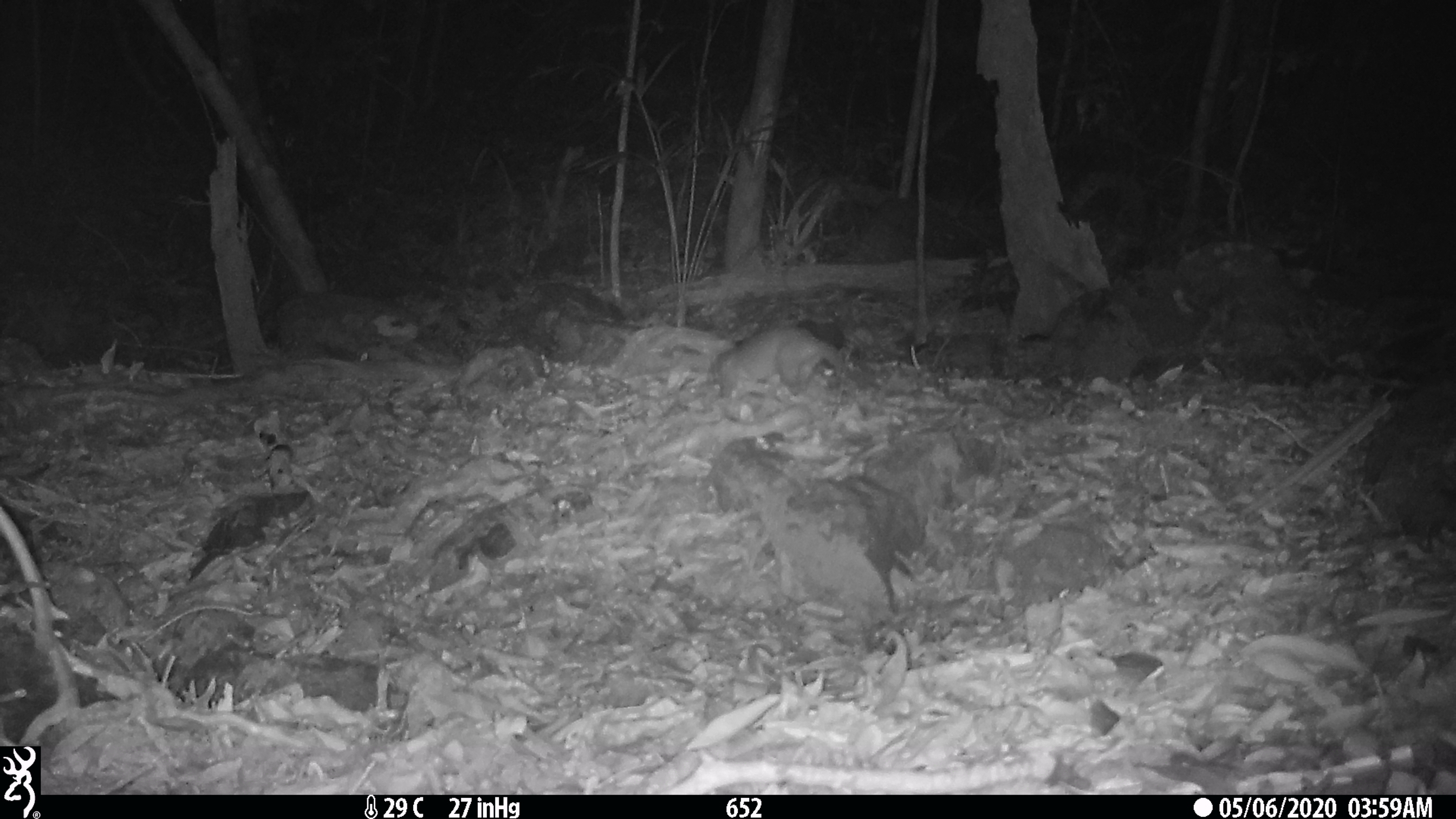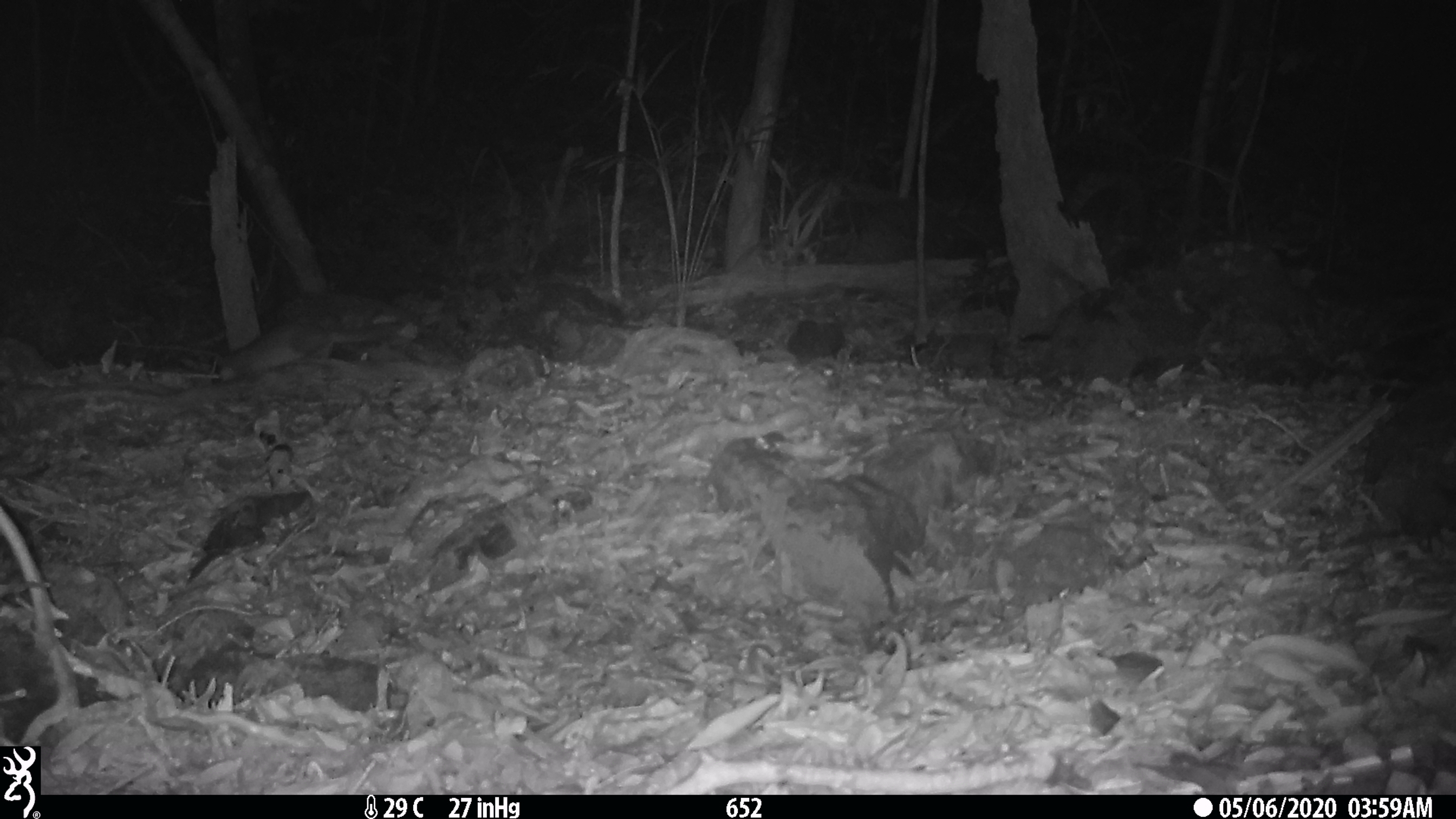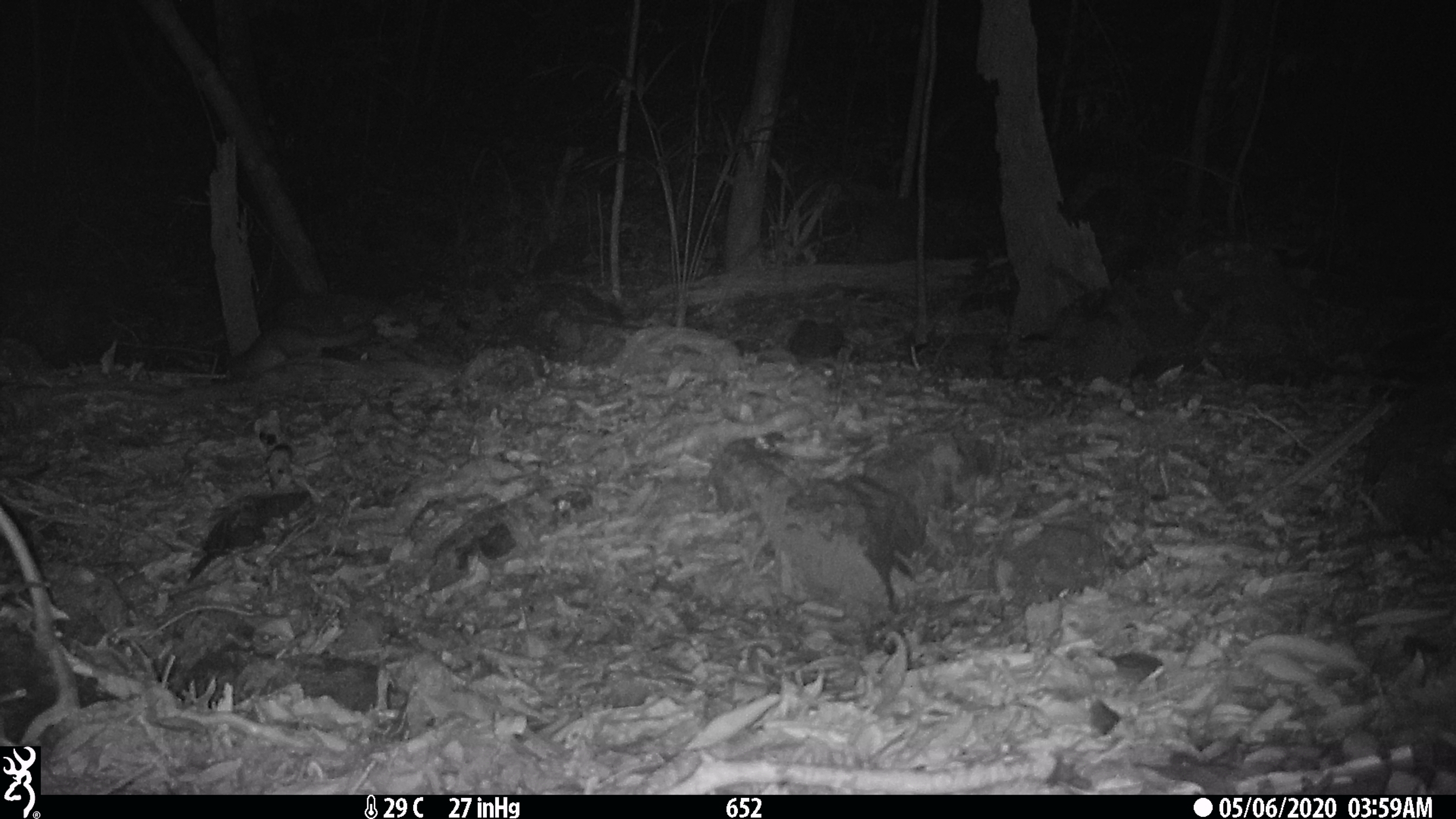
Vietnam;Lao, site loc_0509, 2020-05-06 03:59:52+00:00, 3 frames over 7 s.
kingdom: Animalia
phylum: Chordata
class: Mammalia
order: Carnivora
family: Mustelidae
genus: Melogale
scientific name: Melogale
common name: ferret badger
Ferret badger (Melogale). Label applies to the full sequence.